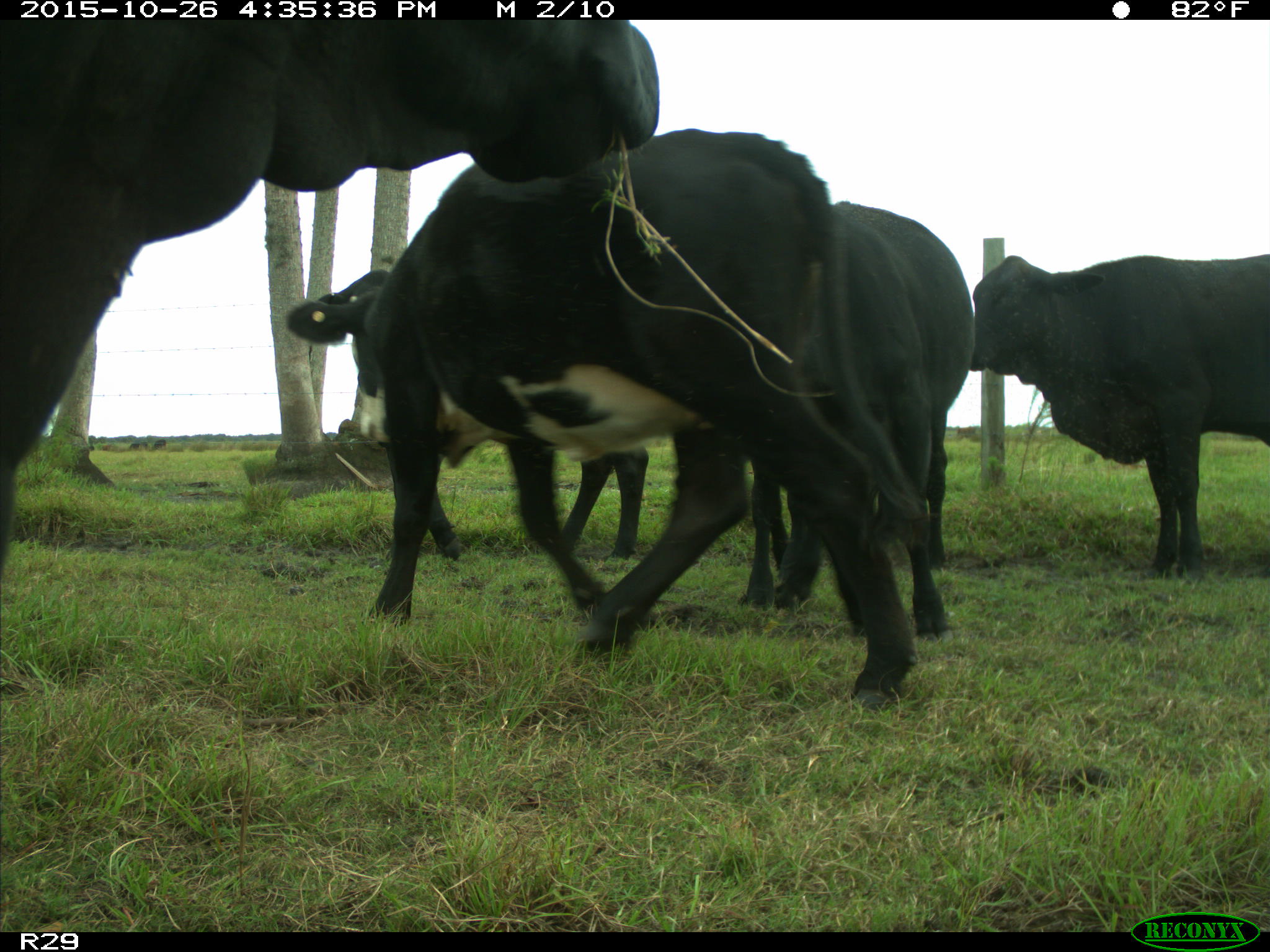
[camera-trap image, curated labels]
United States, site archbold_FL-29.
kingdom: Animalia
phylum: Chordata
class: Mammalia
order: Artiodactyla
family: Bovidae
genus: Bos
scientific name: Bos taurus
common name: domestic cow